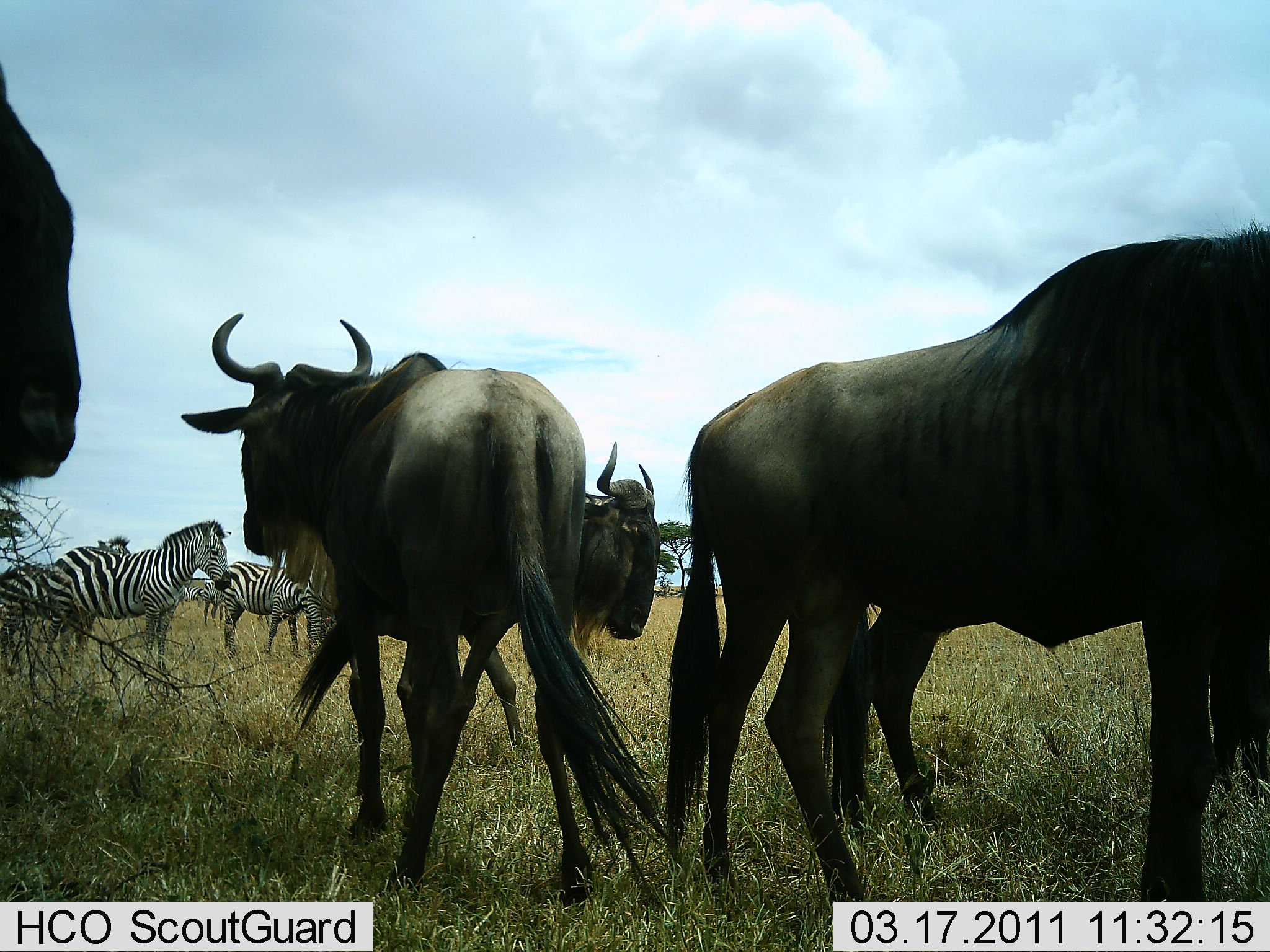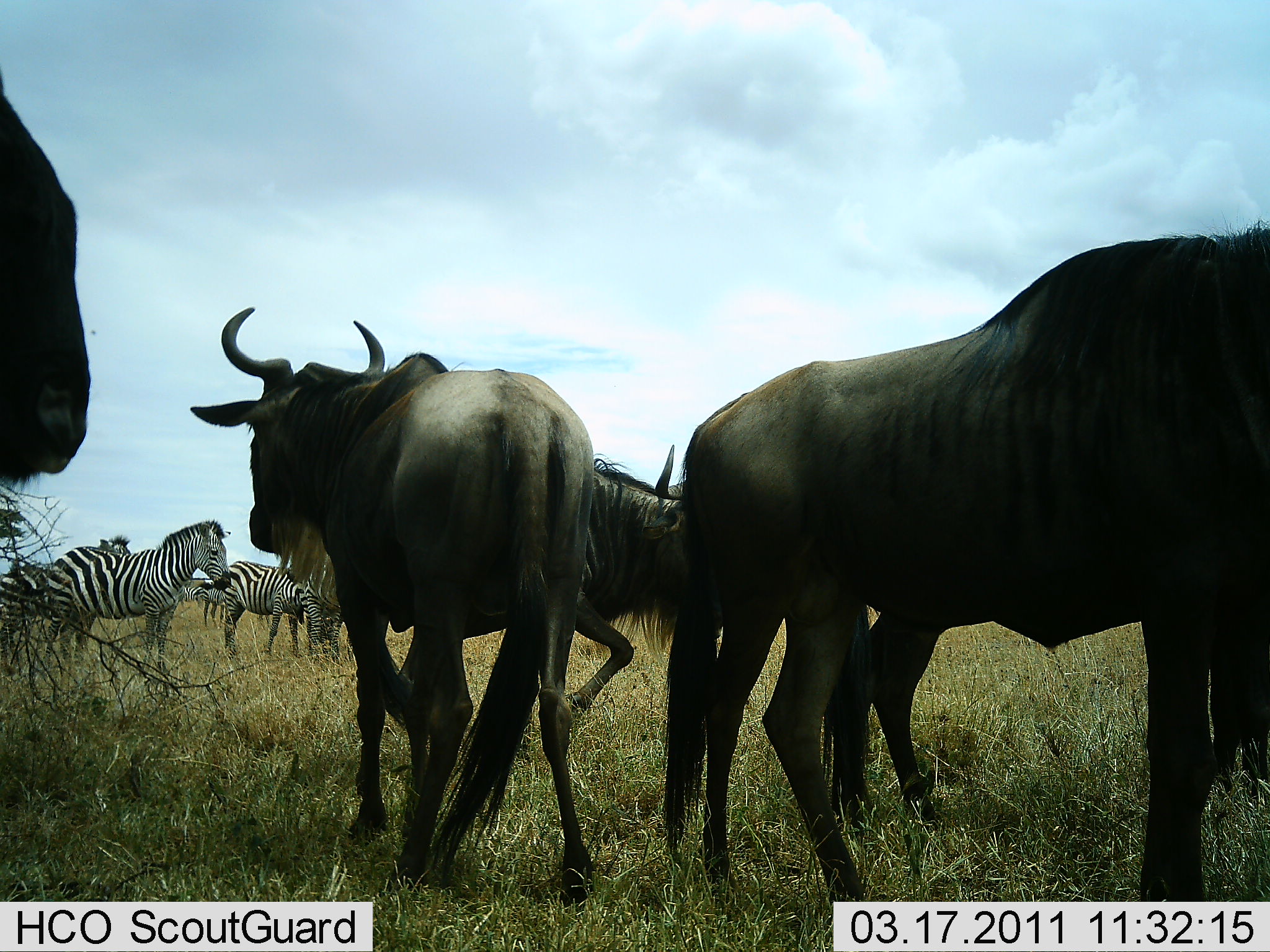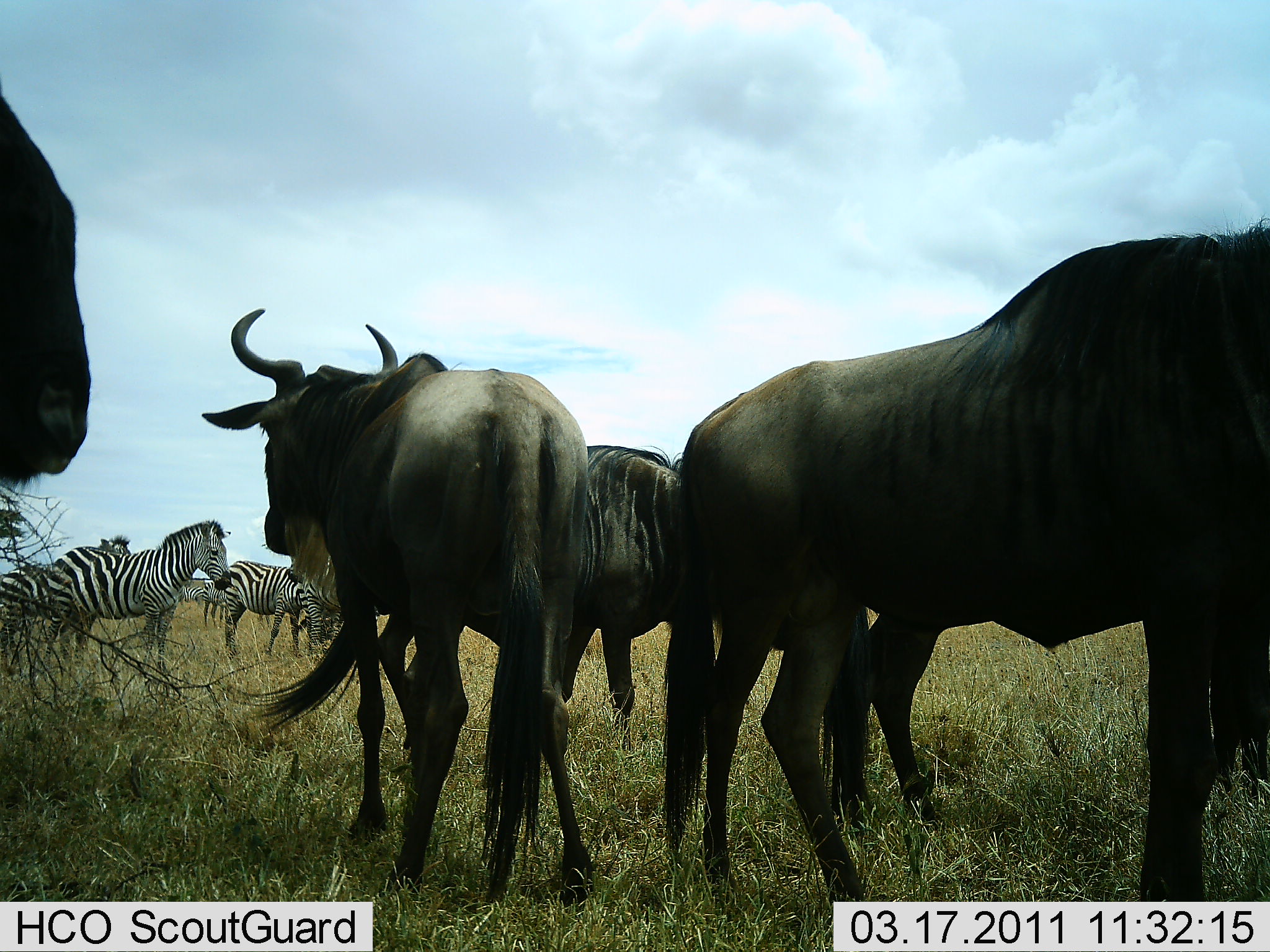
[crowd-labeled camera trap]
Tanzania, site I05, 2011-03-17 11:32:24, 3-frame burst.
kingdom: Animalia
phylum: Chordata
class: Mammalia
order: Artiodactyla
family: Bovidae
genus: Connochaetes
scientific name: Connochaetes taurinus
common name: blue wildebeest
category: wildebeest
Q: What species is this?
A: Wildebeest (blue wildebeest) (Connochaetes taurinus).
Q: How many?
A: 5.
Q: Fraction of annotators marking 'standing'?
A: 94%.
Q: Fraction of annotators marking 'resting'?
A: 0%.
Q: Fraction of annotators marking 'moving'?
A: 18%.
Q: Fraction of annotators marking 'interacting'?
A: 12%.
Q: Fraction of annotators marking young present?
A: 6%.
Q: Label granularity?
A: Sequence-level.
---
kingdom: Animalia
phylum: Chordata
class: Mammalia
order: Perissodactyla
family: Equidae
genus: Equus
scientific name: Equus quagga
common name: plains zebra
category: zebra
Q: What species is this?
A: Zebra (plains zebra) (Equus quagga).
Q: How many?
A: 4.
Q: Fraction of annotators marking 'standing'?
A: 92%.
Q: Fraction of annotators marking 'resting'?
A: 0%.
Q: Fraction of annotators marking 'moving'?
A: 8%.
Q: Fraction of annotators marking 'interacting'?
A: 0%.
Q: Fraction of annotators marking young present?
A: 0%.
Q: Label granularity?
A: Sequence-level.